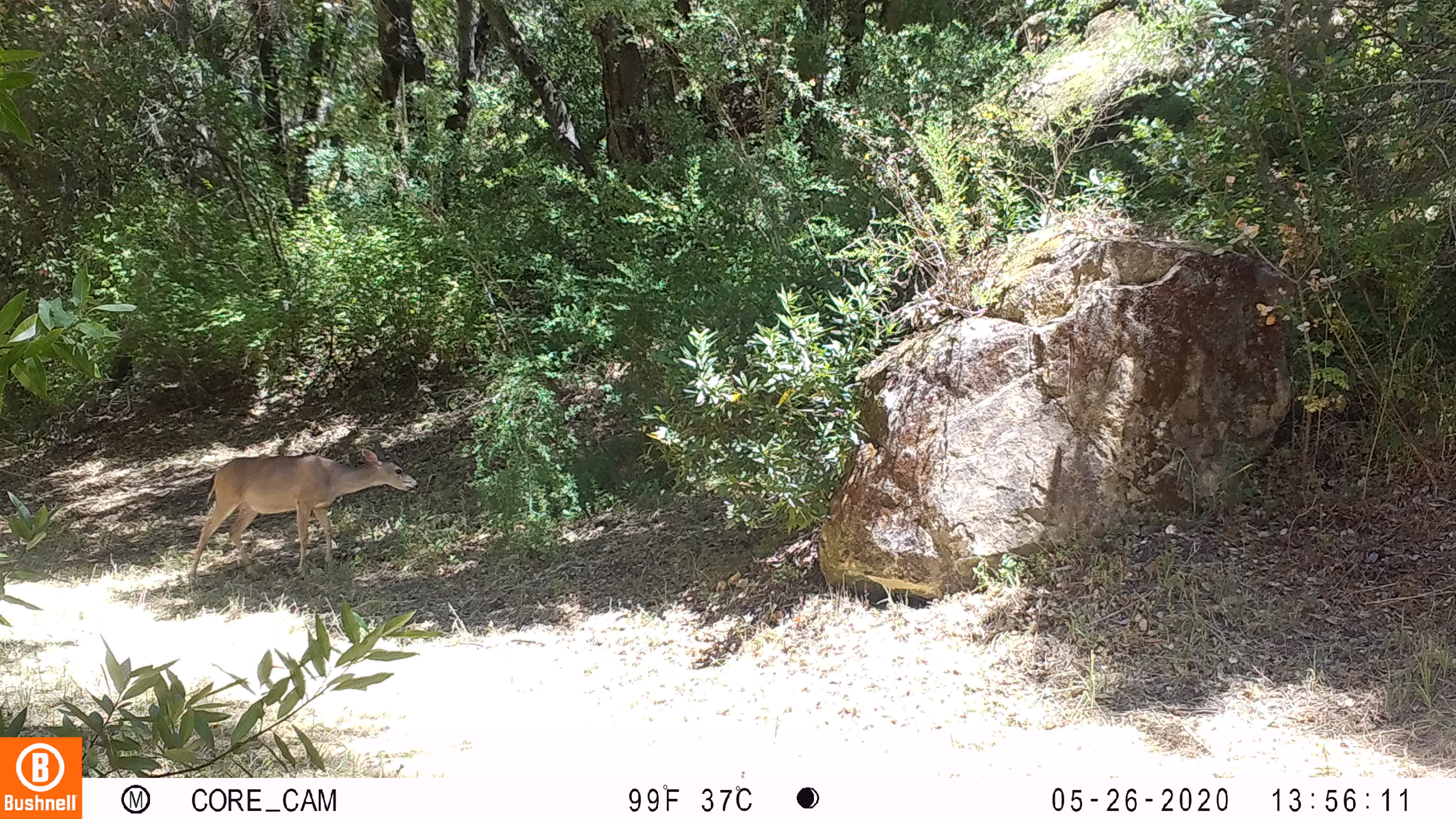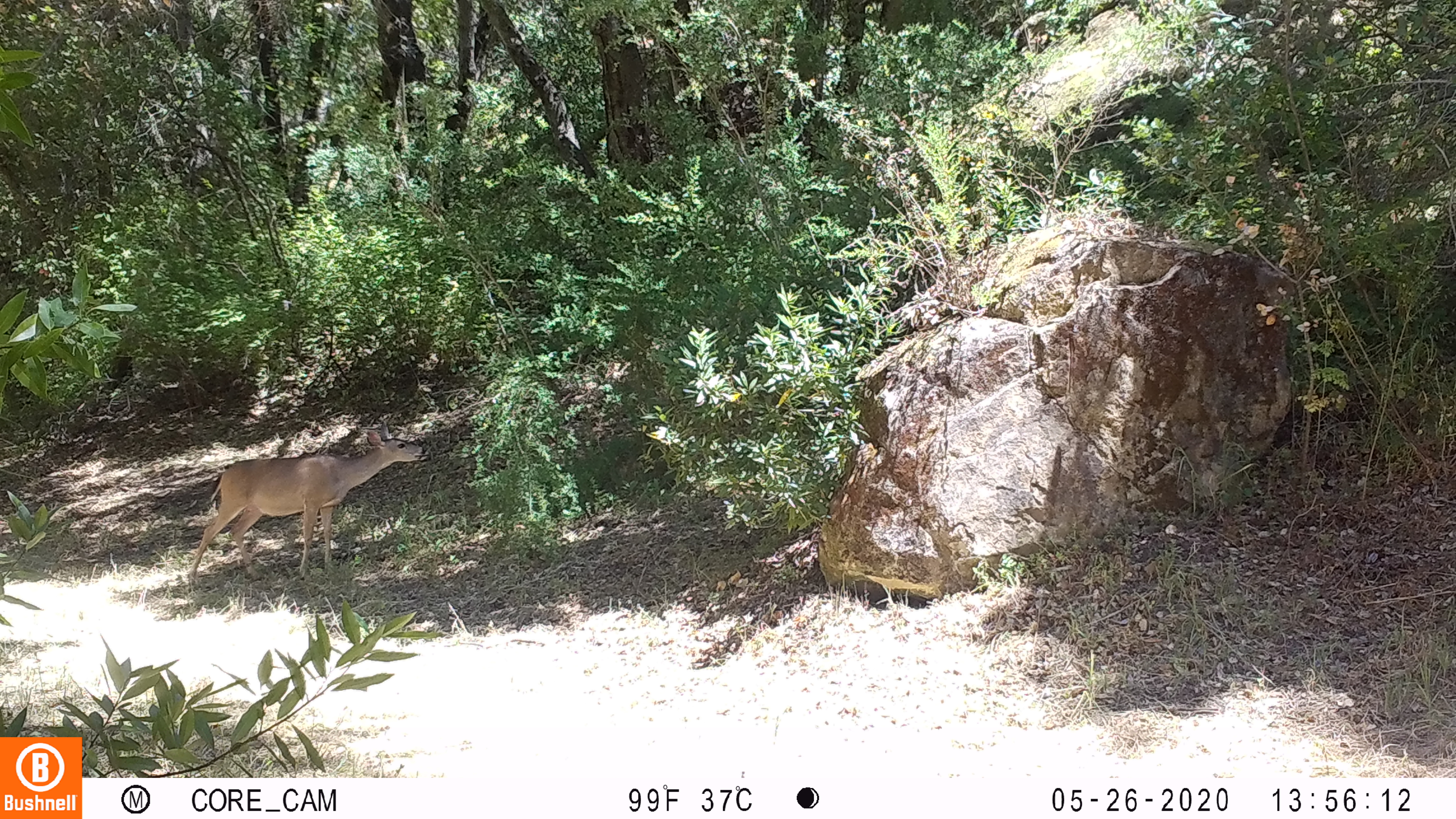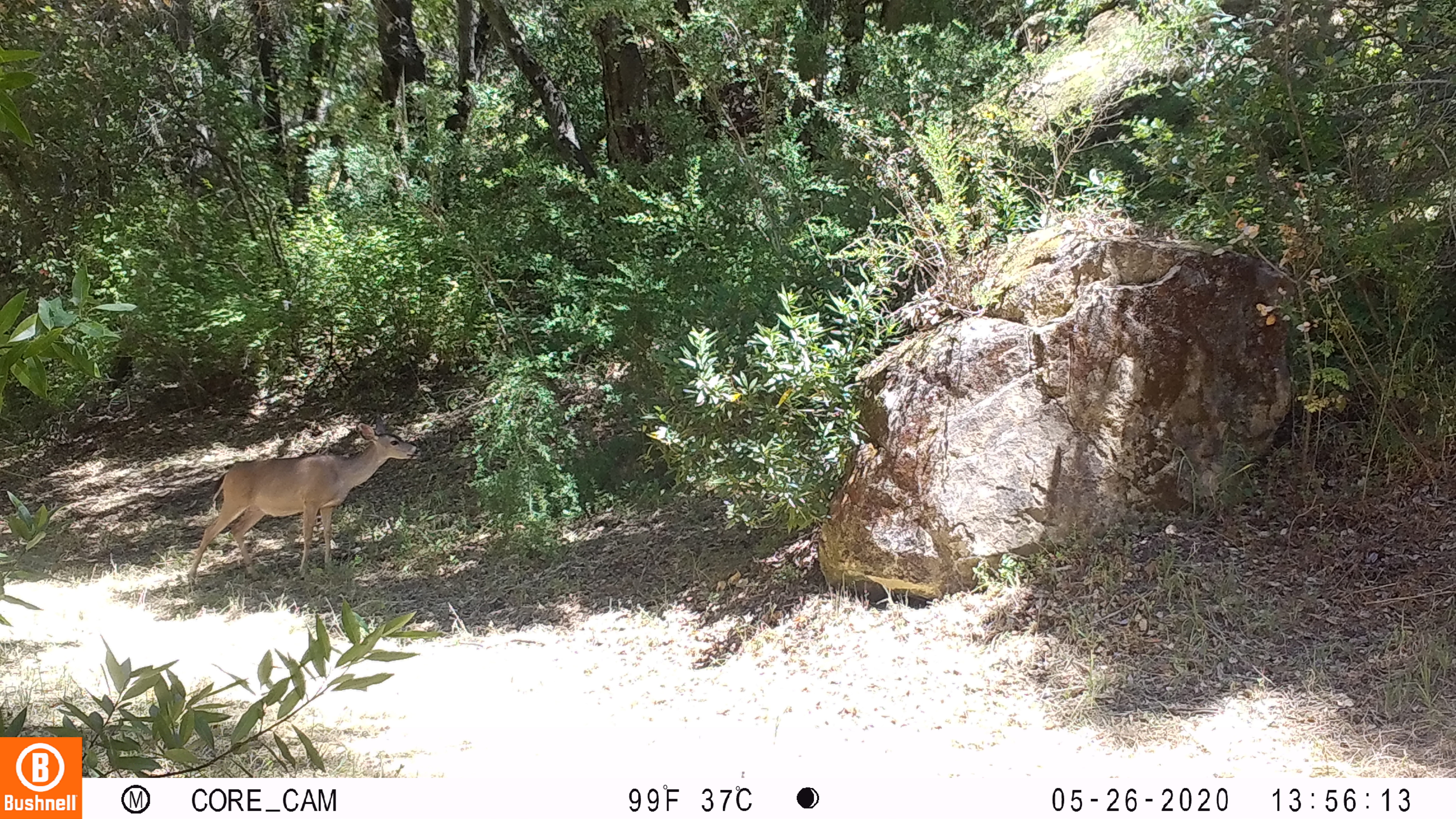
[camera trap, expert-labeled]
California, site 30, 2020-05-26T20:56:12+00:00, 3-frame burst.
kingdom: Animalia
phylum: Chordata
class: Mammalia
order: Artiodactyla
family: Cervidae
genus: Odocoileus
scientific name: Odocoileus hemionus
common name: mule deer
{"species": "mule deer (Odocoileus hemionus)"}